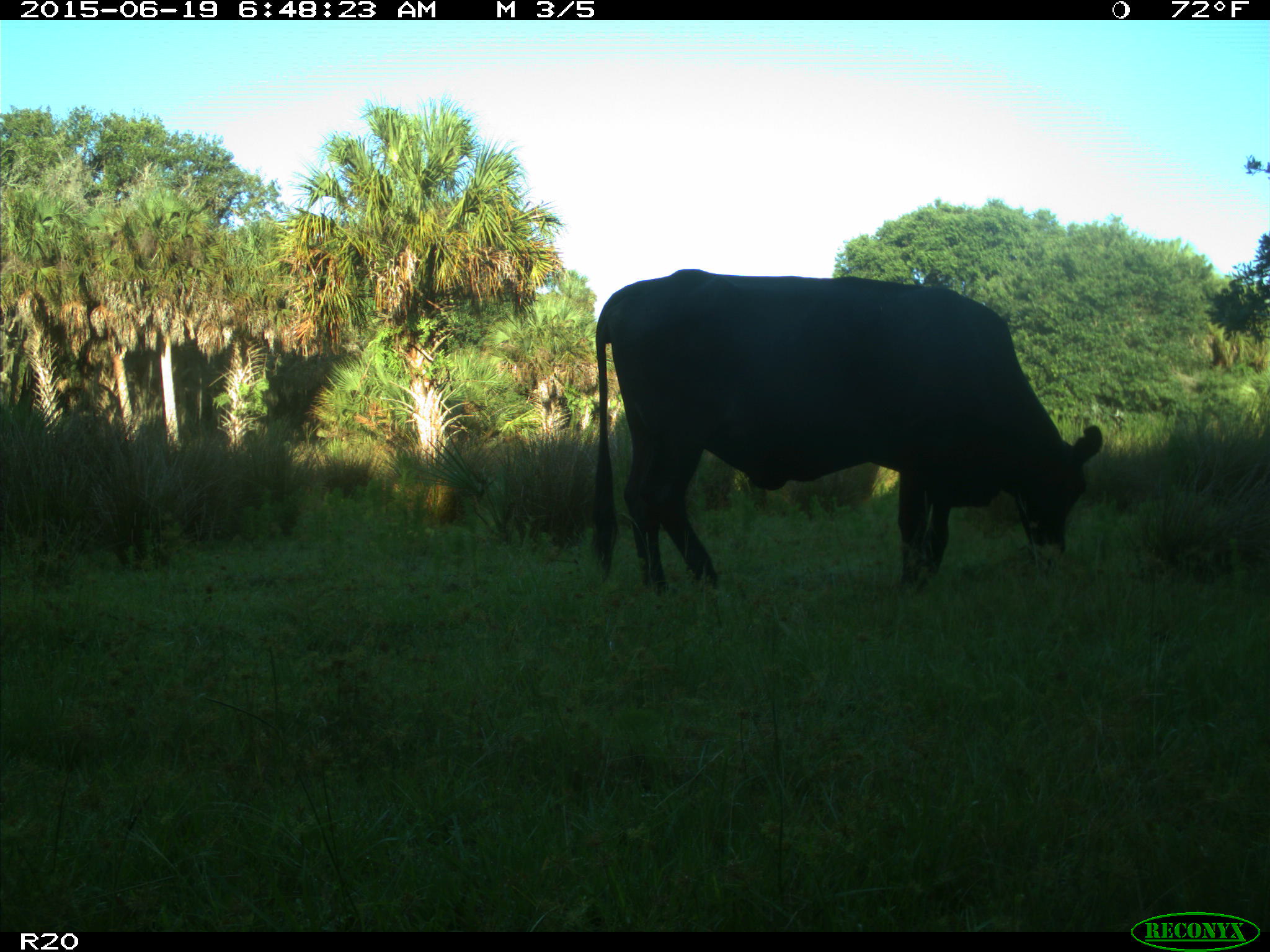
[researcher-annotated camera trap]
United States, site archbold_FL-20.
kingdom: Animalia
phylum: Chordata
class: Mammalia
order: Artiodactyla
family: Bovidae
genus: Bos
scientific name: Bos taurus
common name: domestic cow